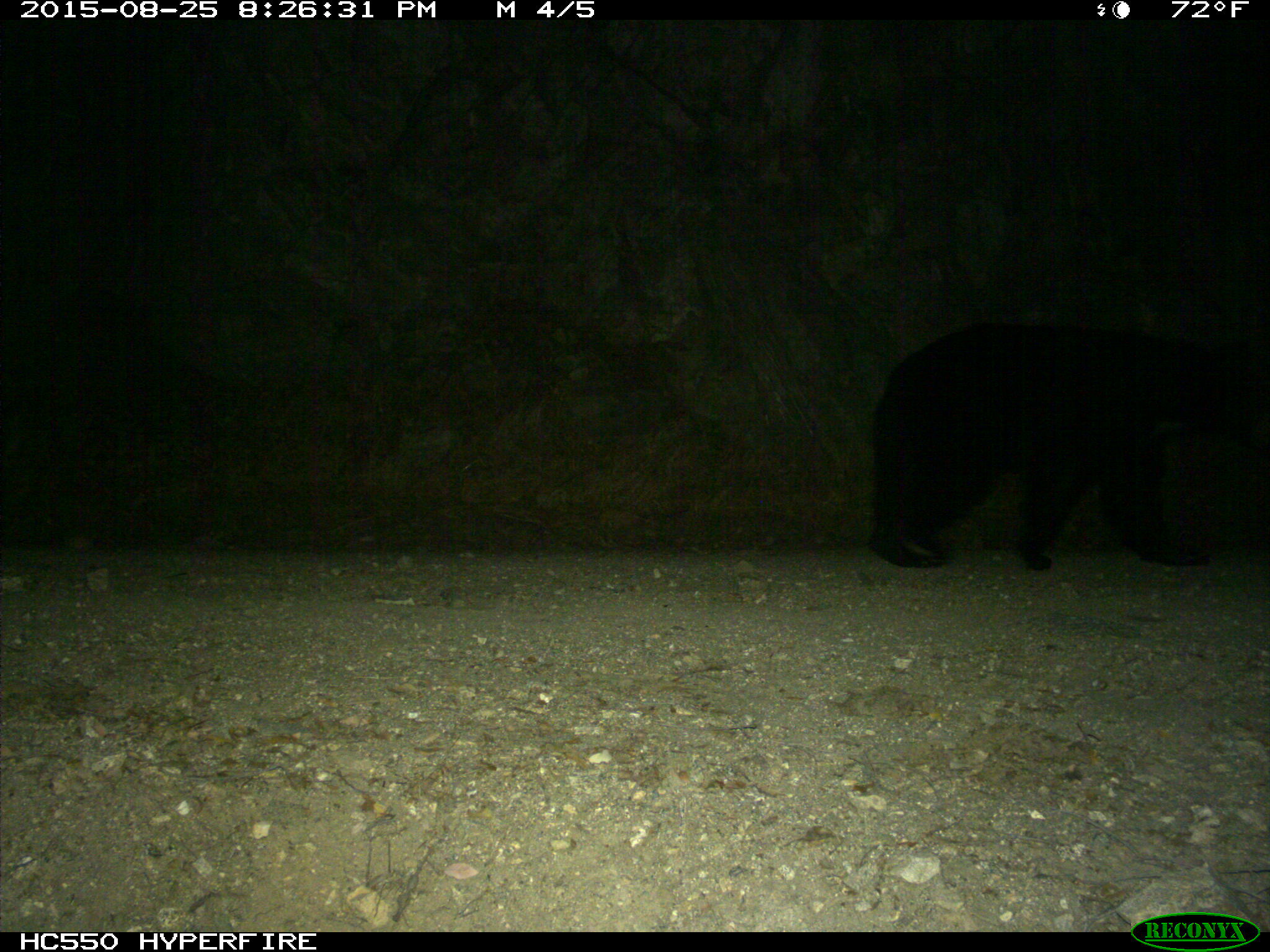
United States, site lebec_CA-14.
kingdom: Animalia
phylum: Chordata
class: Mammalia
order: Carnivora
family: Ursidae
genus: Ursus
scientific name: Ursus americanus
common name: american black bear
Ursus americanus (american black bear).